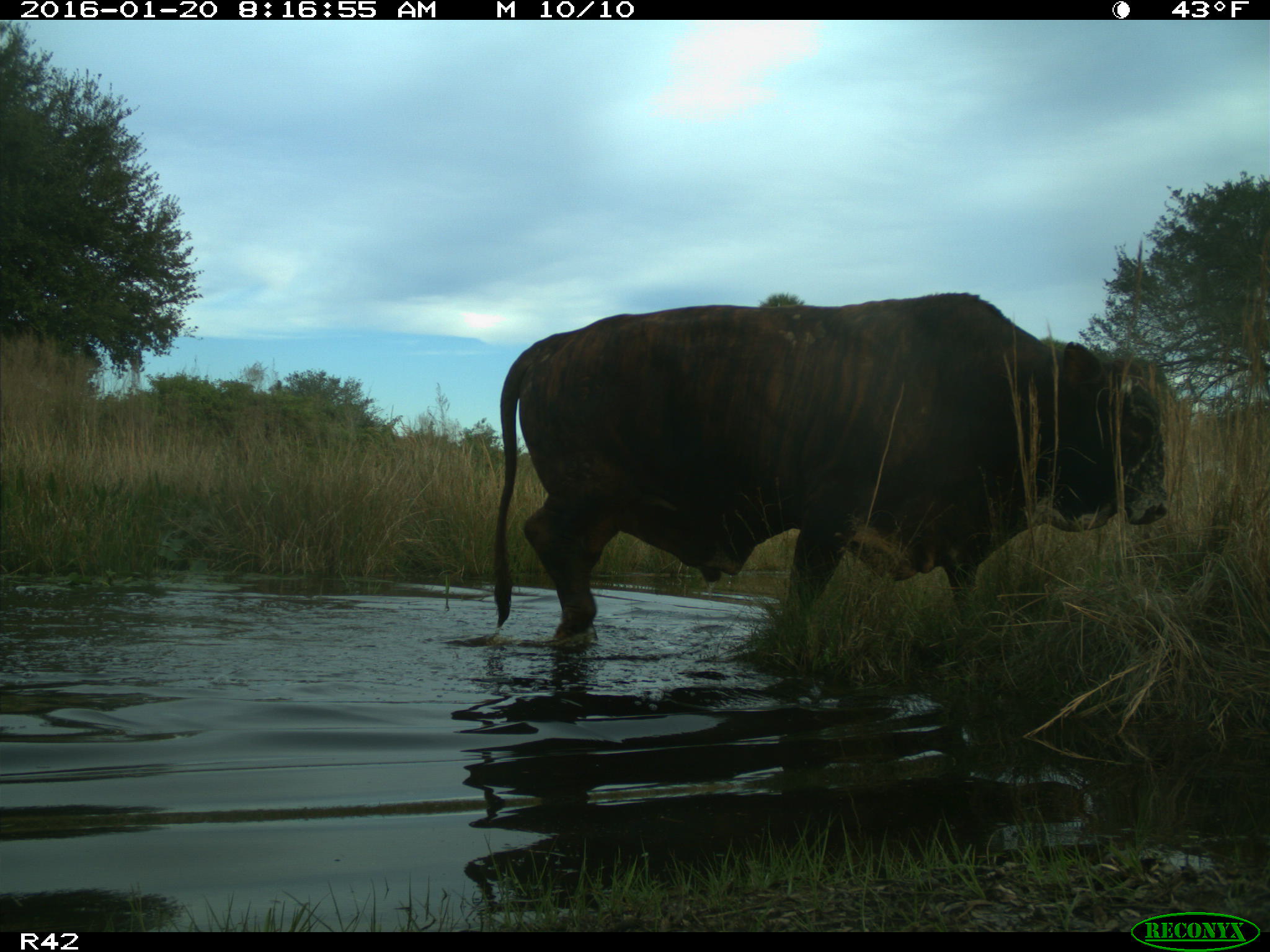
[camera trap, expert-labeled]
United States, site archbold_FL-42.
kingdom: Animalia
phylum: Chordata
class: Mammalia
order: Artiodactyla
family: Bovidae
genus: Bos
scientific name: Bos taurus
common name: domestic cow